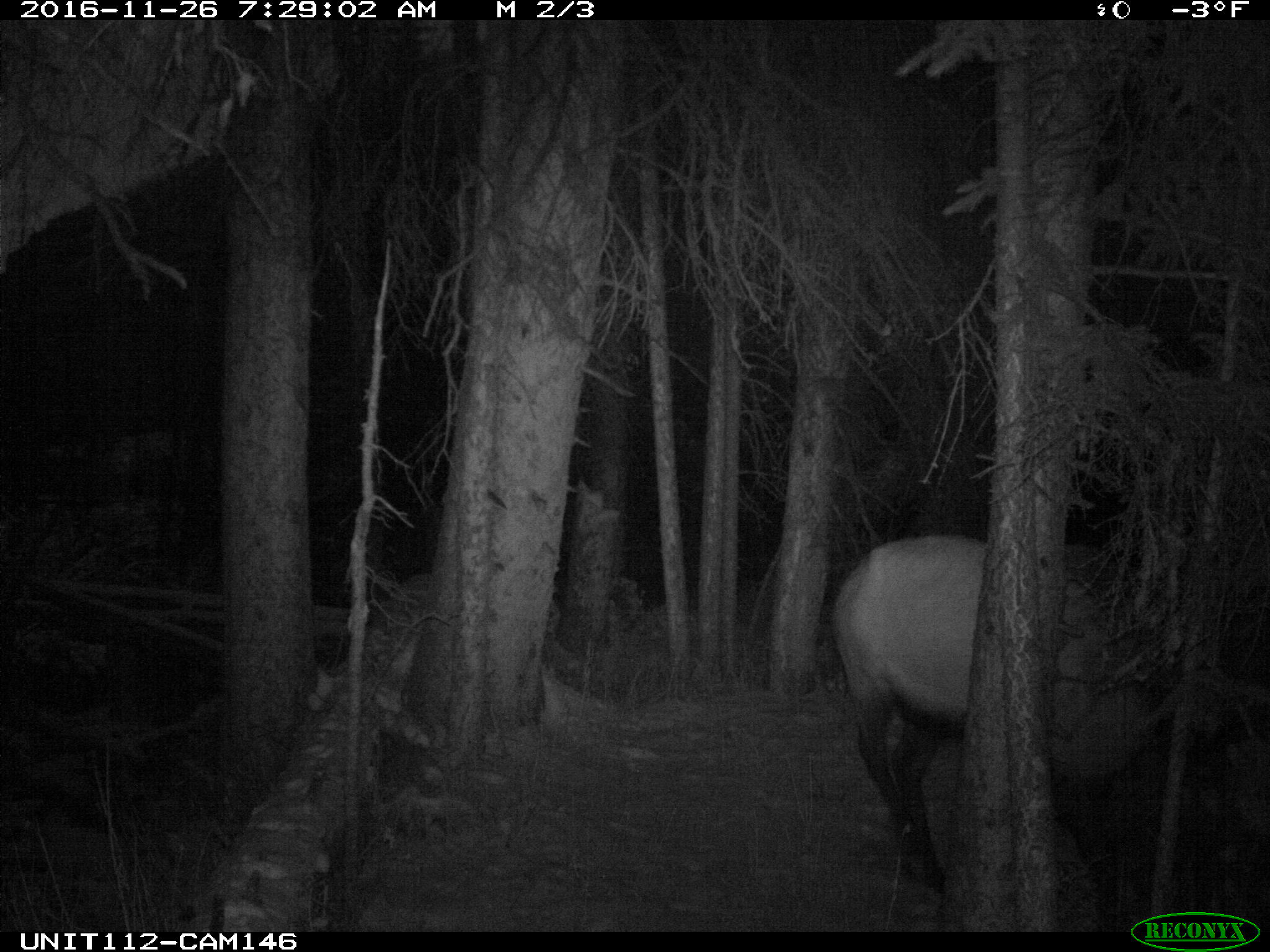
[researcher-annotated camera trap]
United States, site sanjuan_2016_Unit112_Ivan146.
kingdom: Animalia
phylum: Chordata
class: Mammalia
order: Artiodactyla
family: Cervidae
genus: Cervus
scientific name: Cervus elaphus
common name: red deer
Cervus elaphus (red deer).